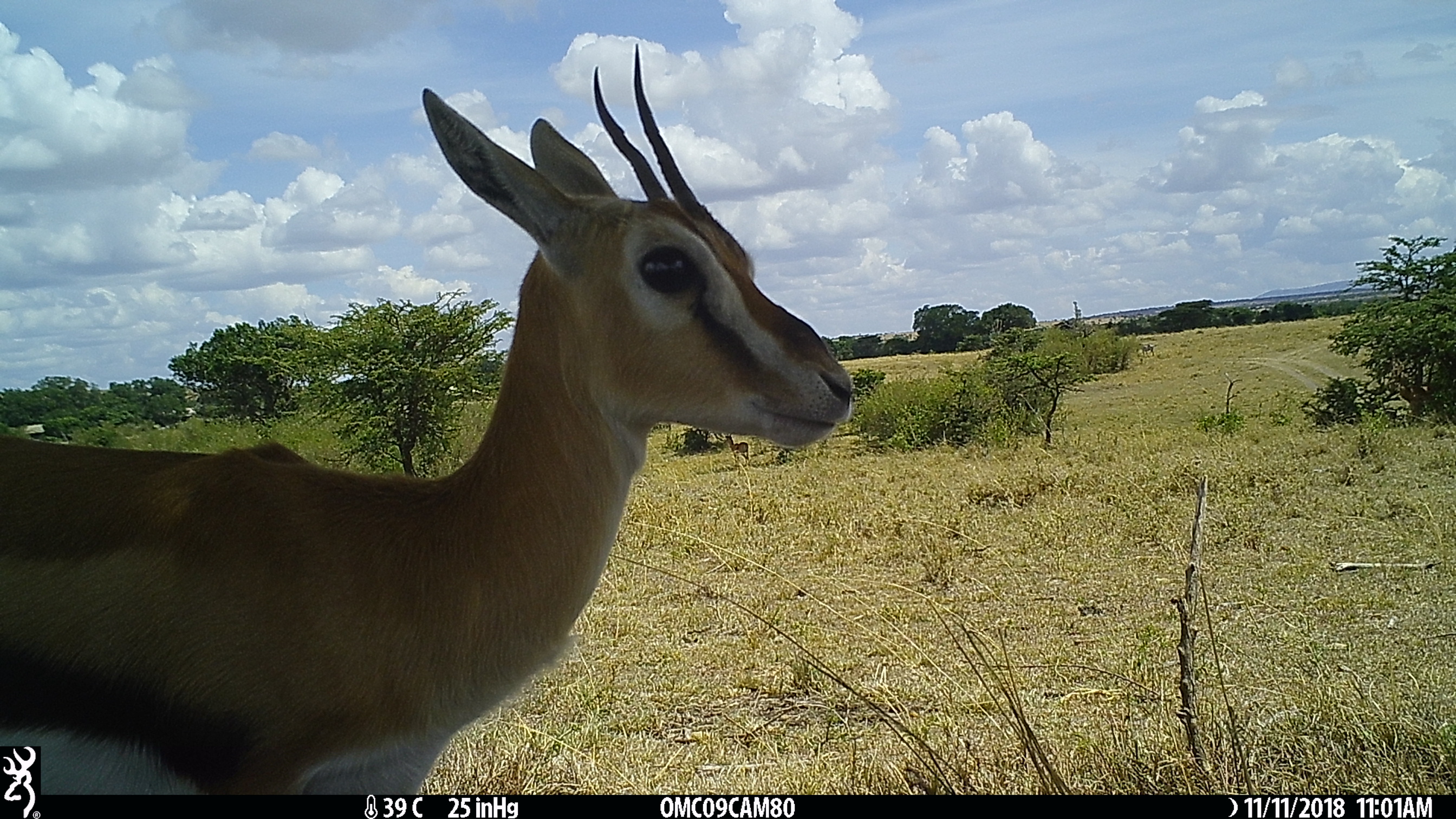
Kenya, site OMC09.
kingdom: Animalia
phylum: Chordata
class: Mammalia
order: Artiodactyla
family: Bovidae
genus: Eudorcas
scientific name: Eudorcas thomsonii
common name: thomon's gazelle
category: gazelle thomsons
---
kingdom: Animalia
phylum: Chordata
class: Mammalia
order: Artiodactyla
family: Bovidae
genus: Aepyceros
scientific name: Aepyceros melampus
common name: impala